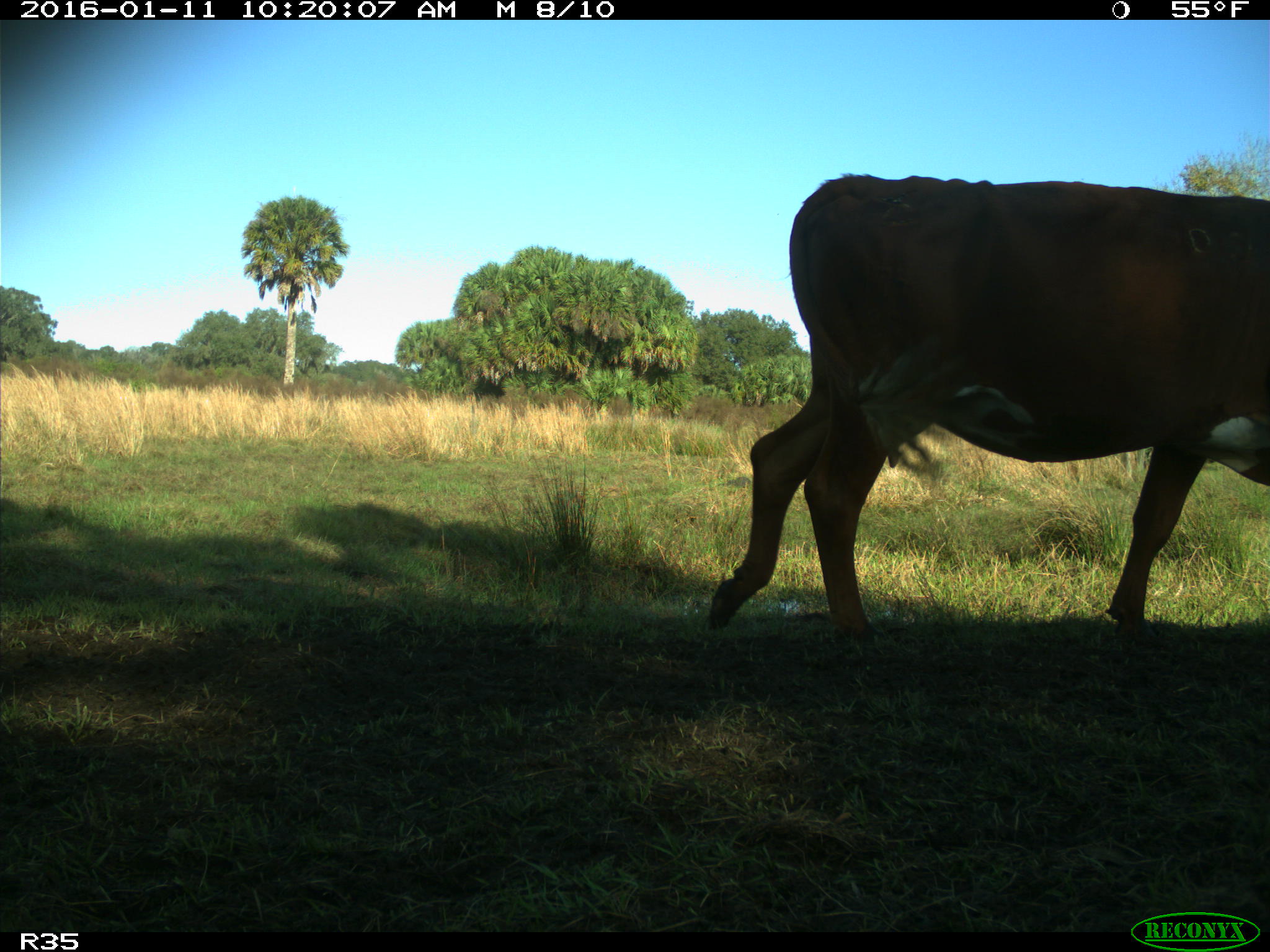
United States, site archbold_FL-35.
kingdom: Animalia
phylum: Chordata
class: Mammalia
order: Artiodactyla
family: Bovidae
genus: Bos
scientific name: Bos taurus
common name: domestic cow